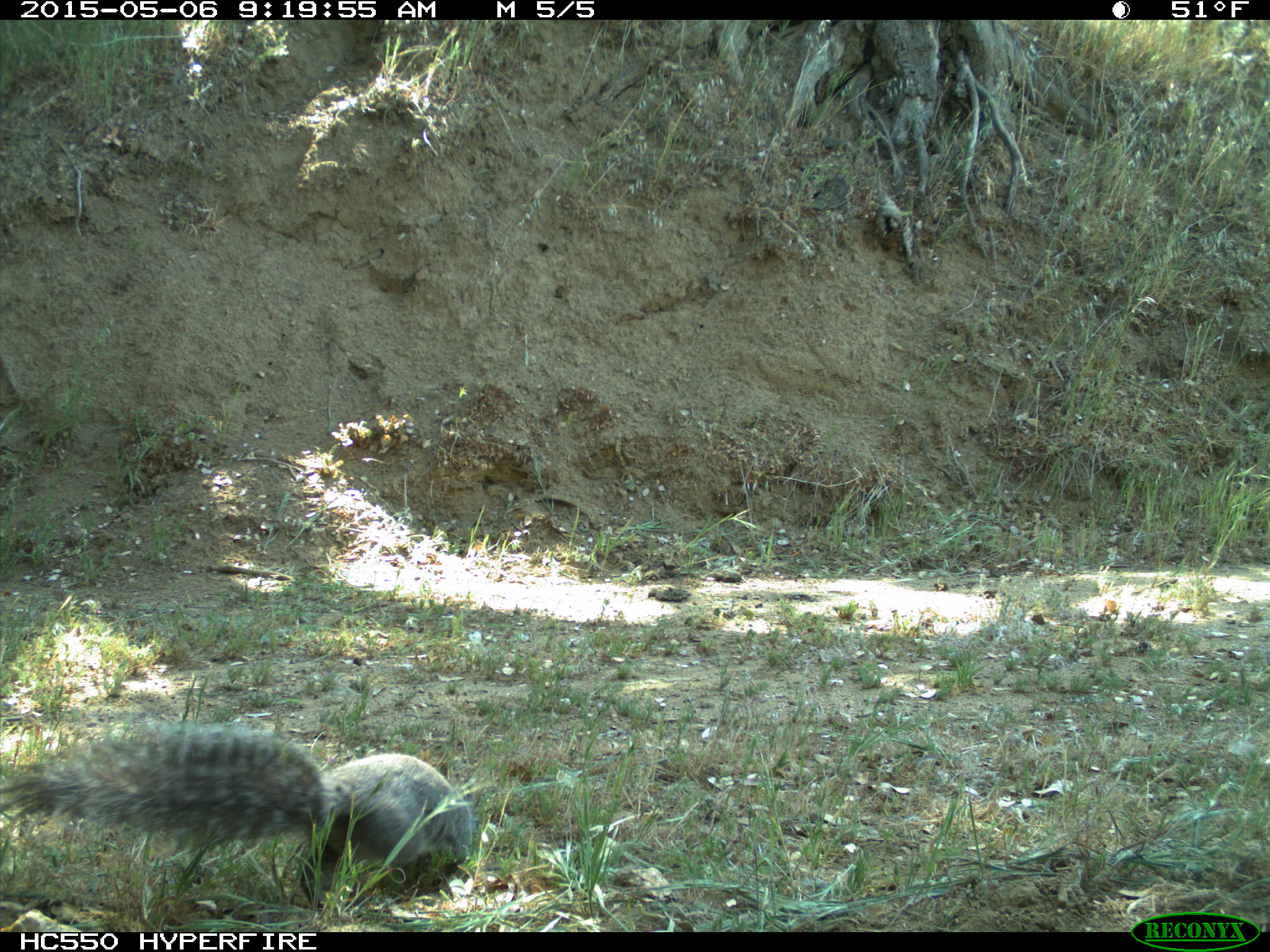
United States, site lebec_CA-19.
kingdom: Animalia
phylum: Chordata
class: Mammalia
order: Rodentia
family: Sciuridae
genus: Sciurus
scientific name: Sciurus carolinensis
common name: eastern gray squirrel